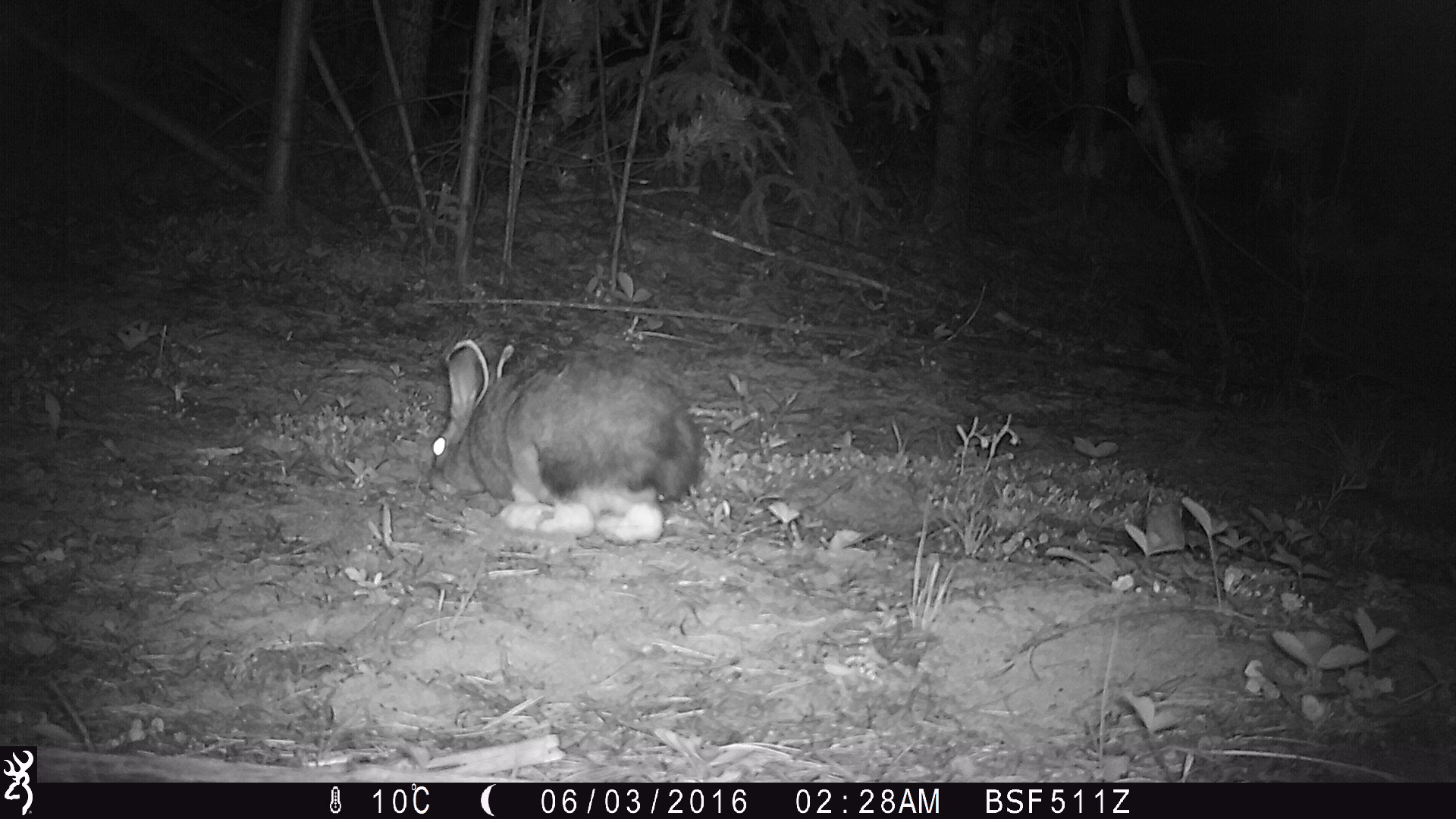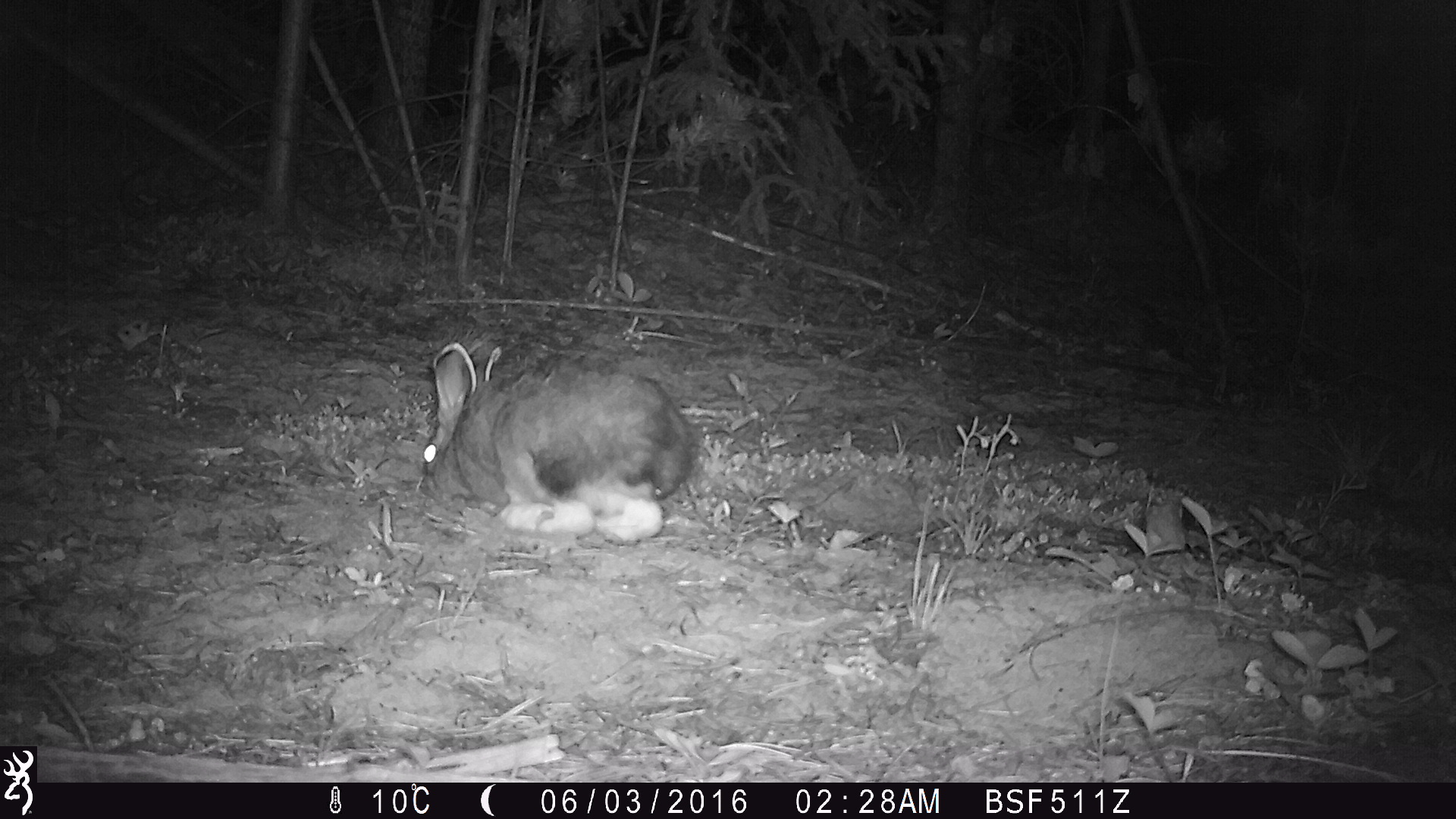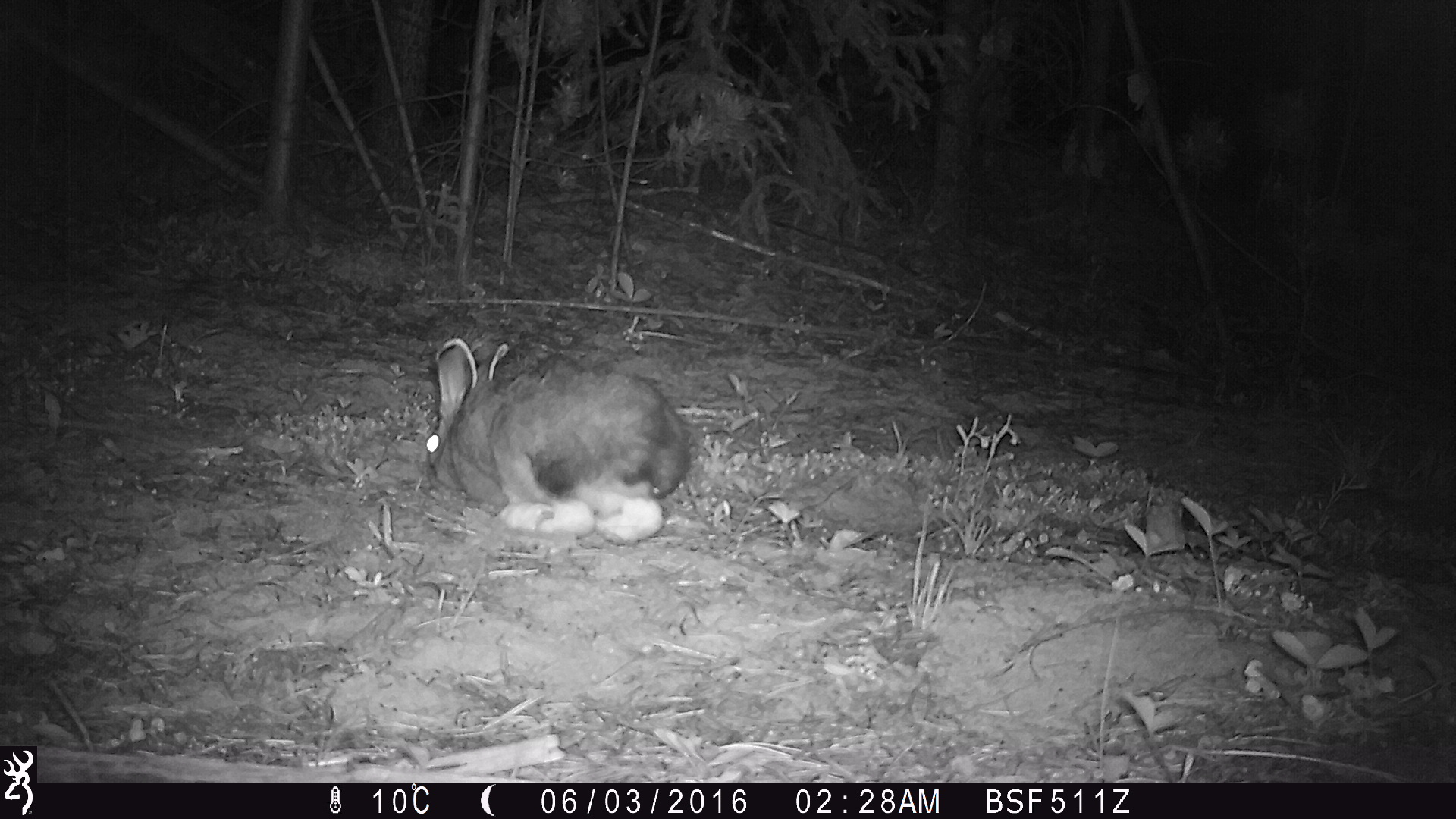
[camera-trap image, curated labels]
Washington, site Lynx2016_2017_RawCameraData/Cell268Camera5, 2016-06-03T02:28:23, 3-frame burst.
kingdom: Animalia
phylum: Chordata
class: Mammalia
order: Lagomorpha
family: Leporidae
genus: Lepus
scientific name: Lepus americanus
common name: snowshoe hare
Lepus americanus (snowshoe hare). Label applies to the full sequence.